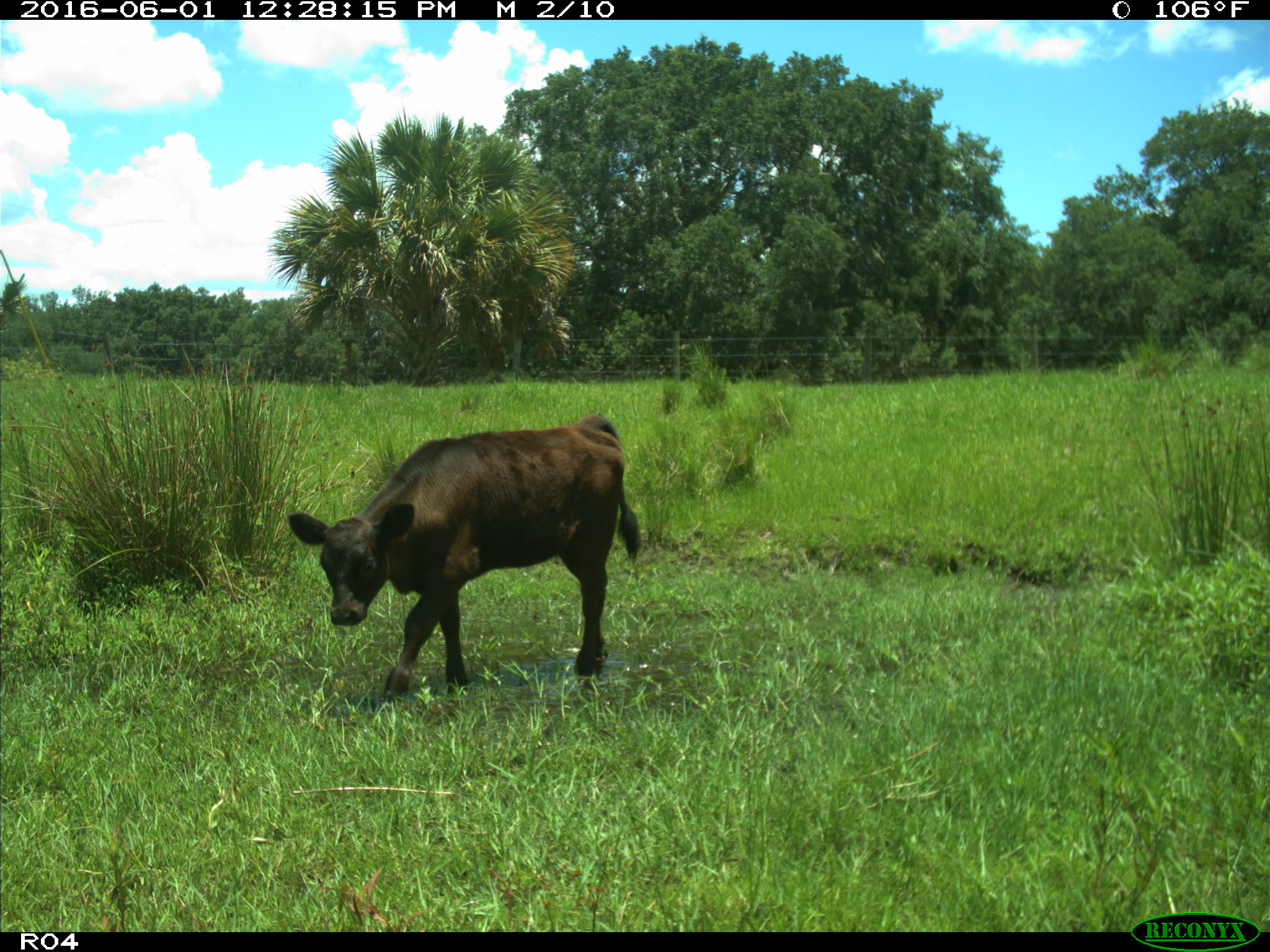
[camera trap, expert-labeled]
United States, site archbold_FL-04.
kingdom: Animalia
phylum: Chordata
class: Mammalia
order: Artiodactyla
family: Bovidae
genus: Bos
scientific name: Bos taurus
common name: domestic cow